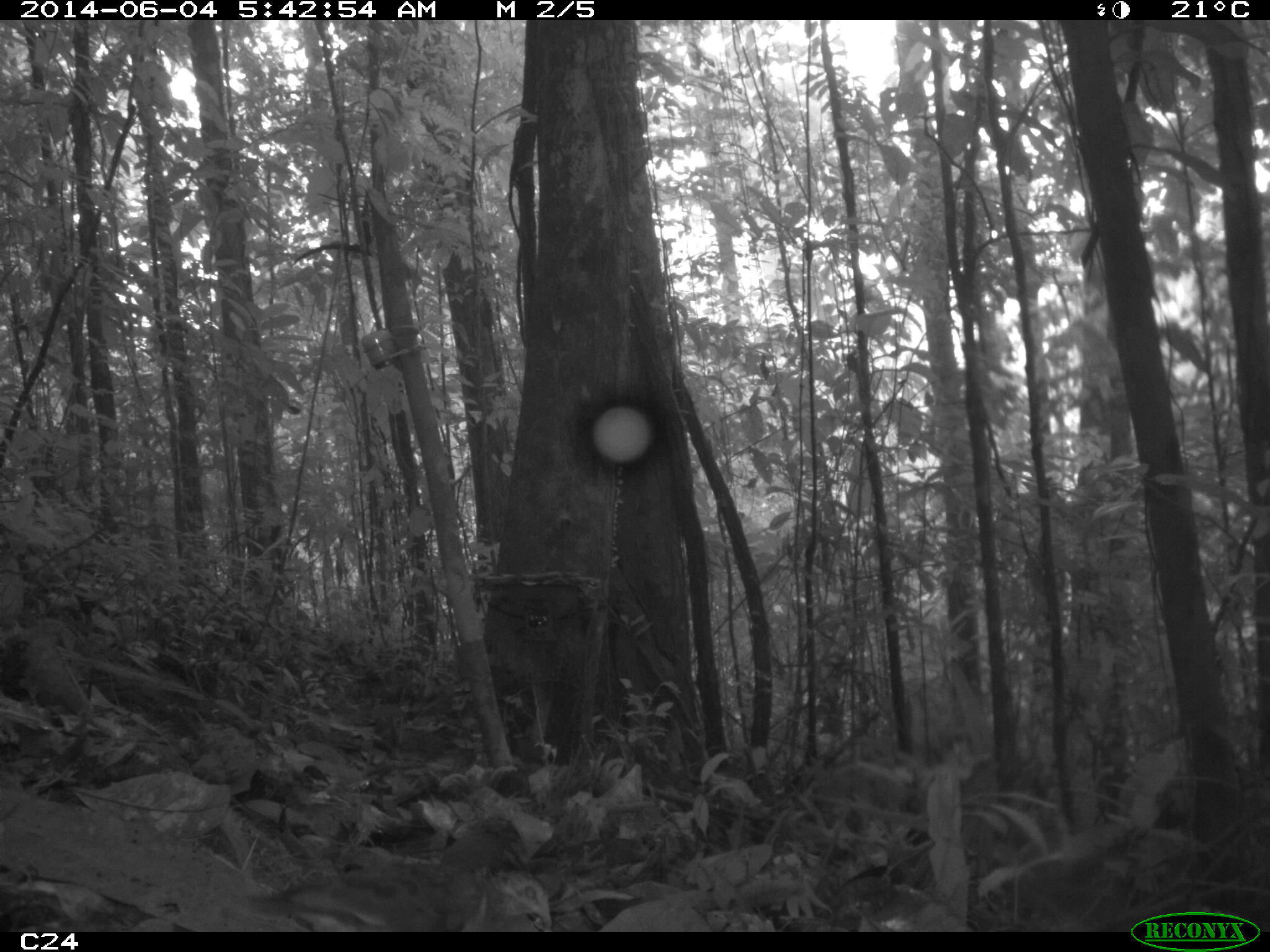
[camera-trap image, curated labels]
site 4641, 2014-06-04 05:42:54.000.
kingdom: Animalia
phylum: Chordata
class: Aves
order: Columbiformes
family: Columbidae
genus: Geotrygon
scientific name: Geotrygon montana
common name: ruddy quail-dove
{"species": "Geotrygon montana (ruddy quail-dove)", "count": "1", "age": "adult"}